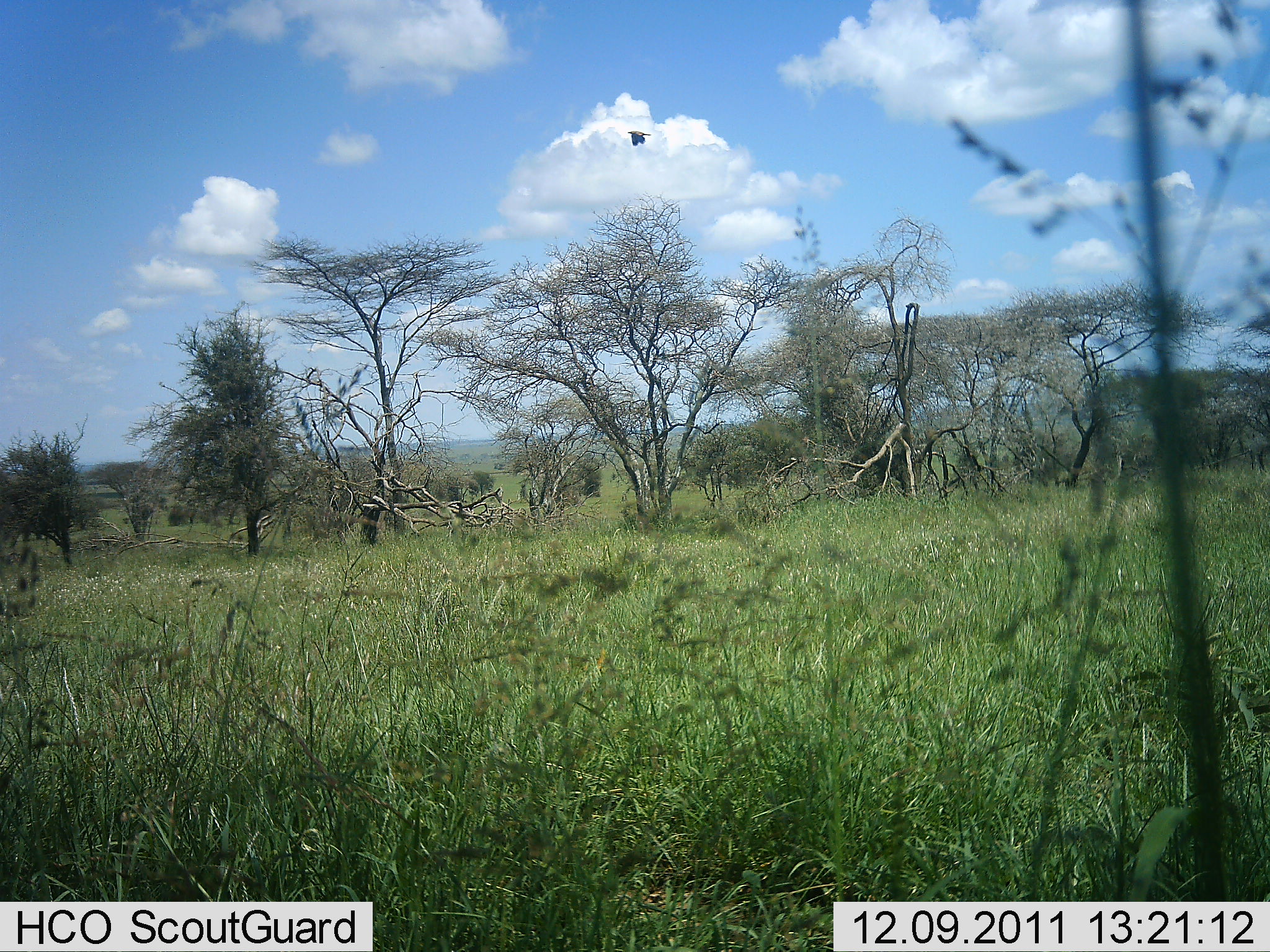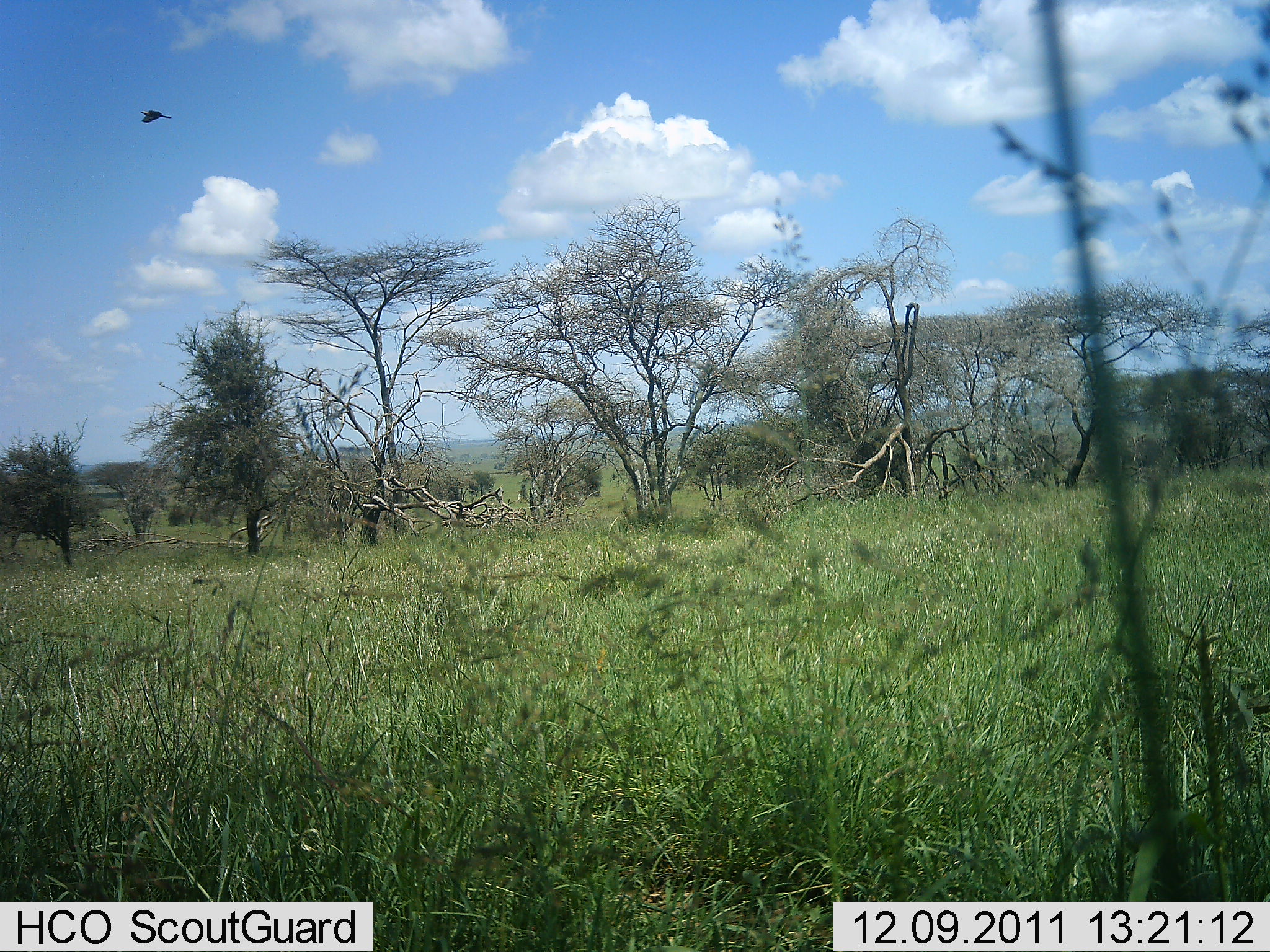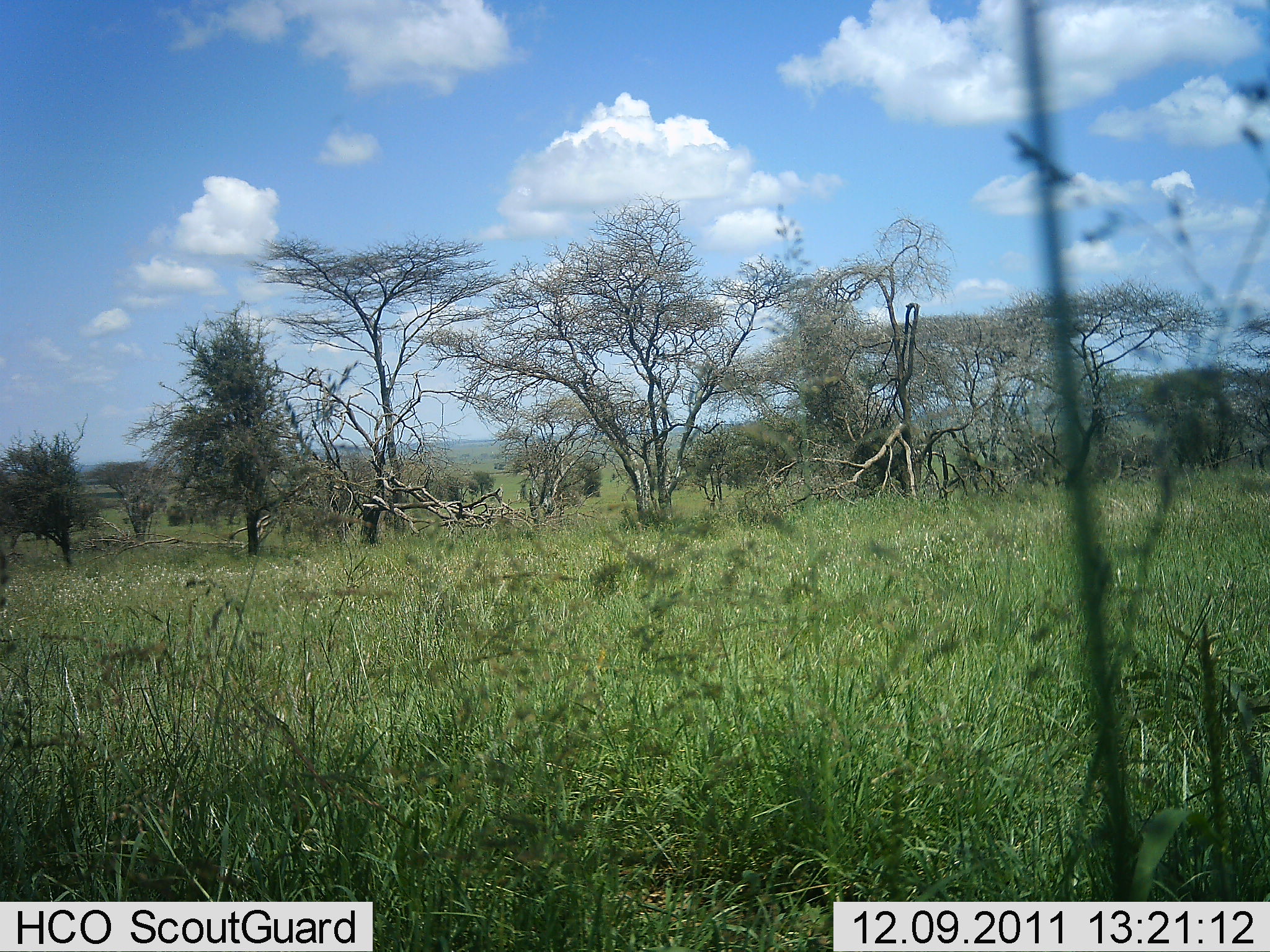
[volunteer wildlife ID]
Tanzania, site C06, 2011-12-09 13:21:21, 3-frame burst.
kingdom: Animalia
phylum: Chordata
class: Aves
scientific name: Aves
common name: bird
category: otherbird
Otherbird (bird) (Aves), count 1. Behavior (volunteer vote fractions): standing 0%, resting 0%, moving 100%, interacting 0%. Young present (vote fraction): 0%. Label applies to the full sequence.